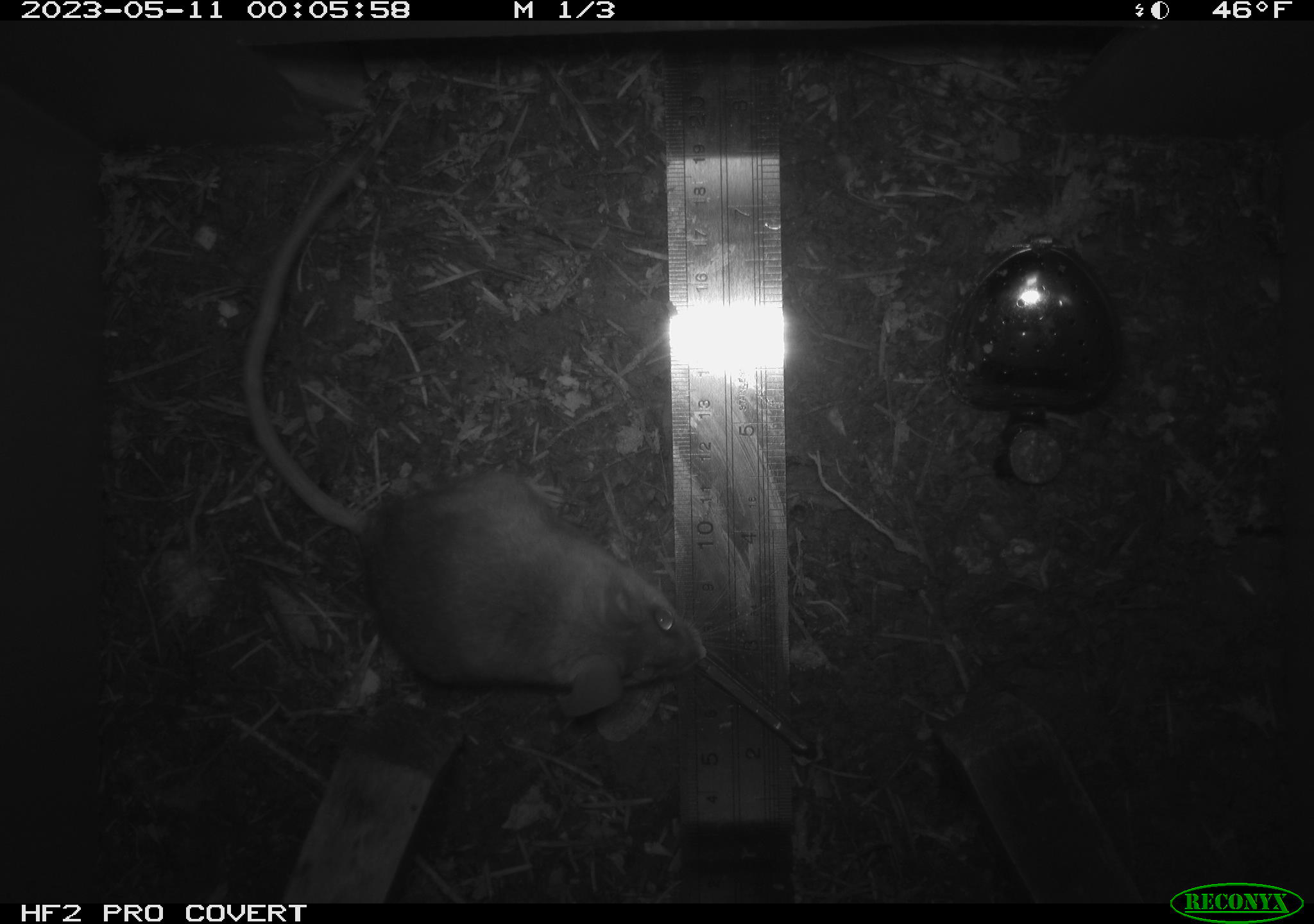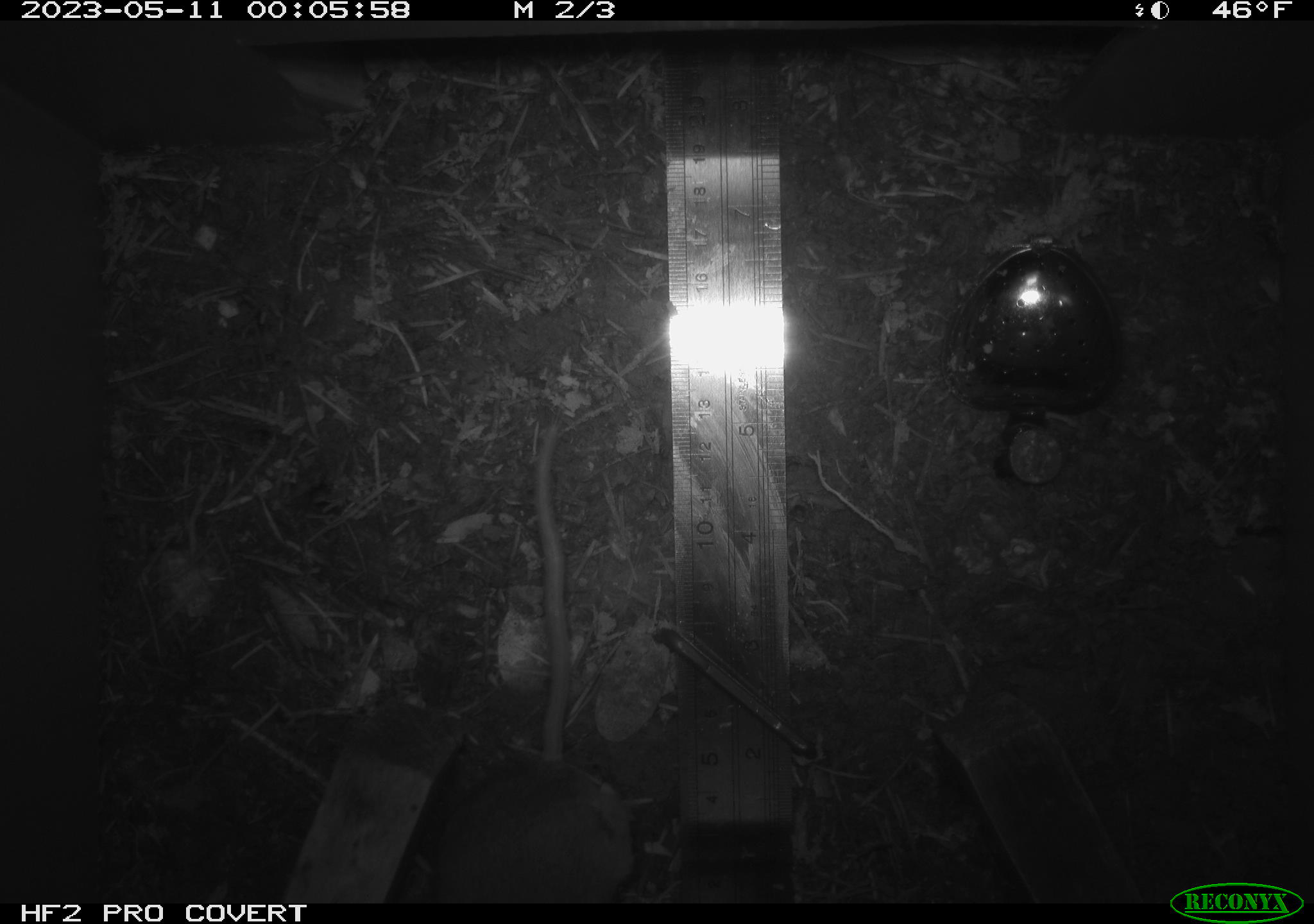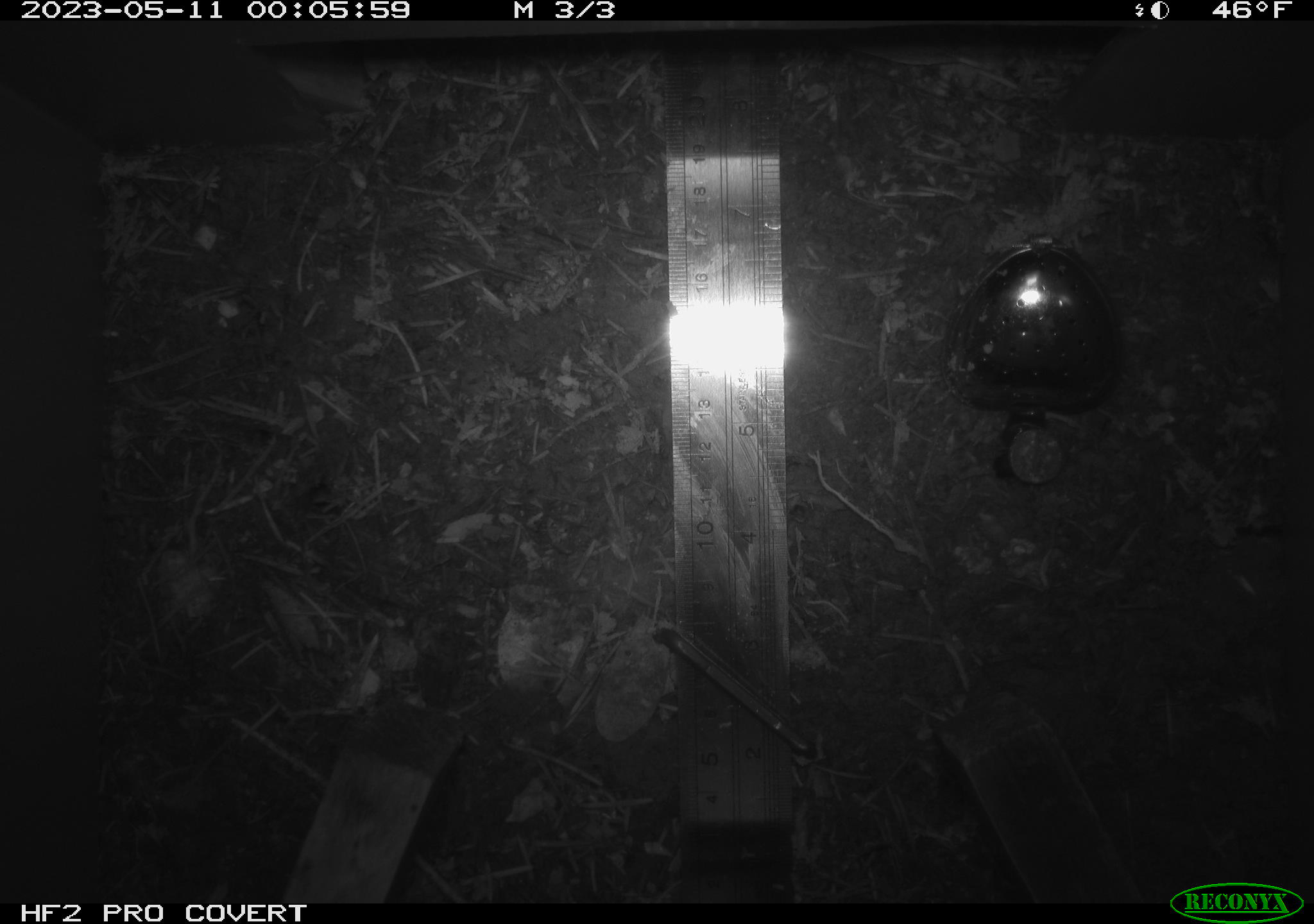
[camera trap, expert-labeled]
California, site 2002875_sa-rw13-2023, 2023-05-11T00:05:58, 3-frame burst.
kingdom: Animalia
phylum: Chordata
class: Mammalia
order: Rodentia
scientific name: Rodentia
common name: mouse species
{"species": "mouse species (Rodentia)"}